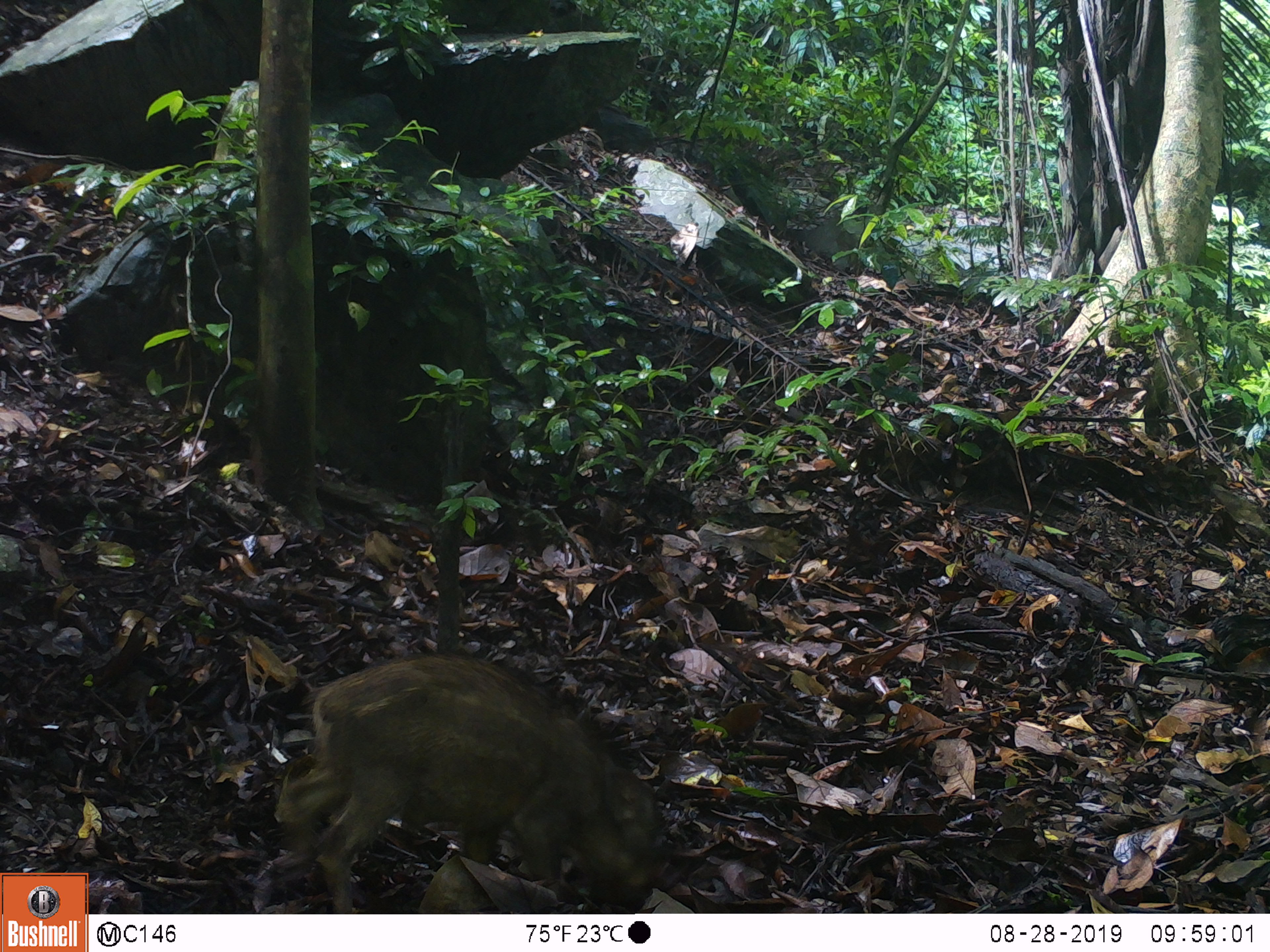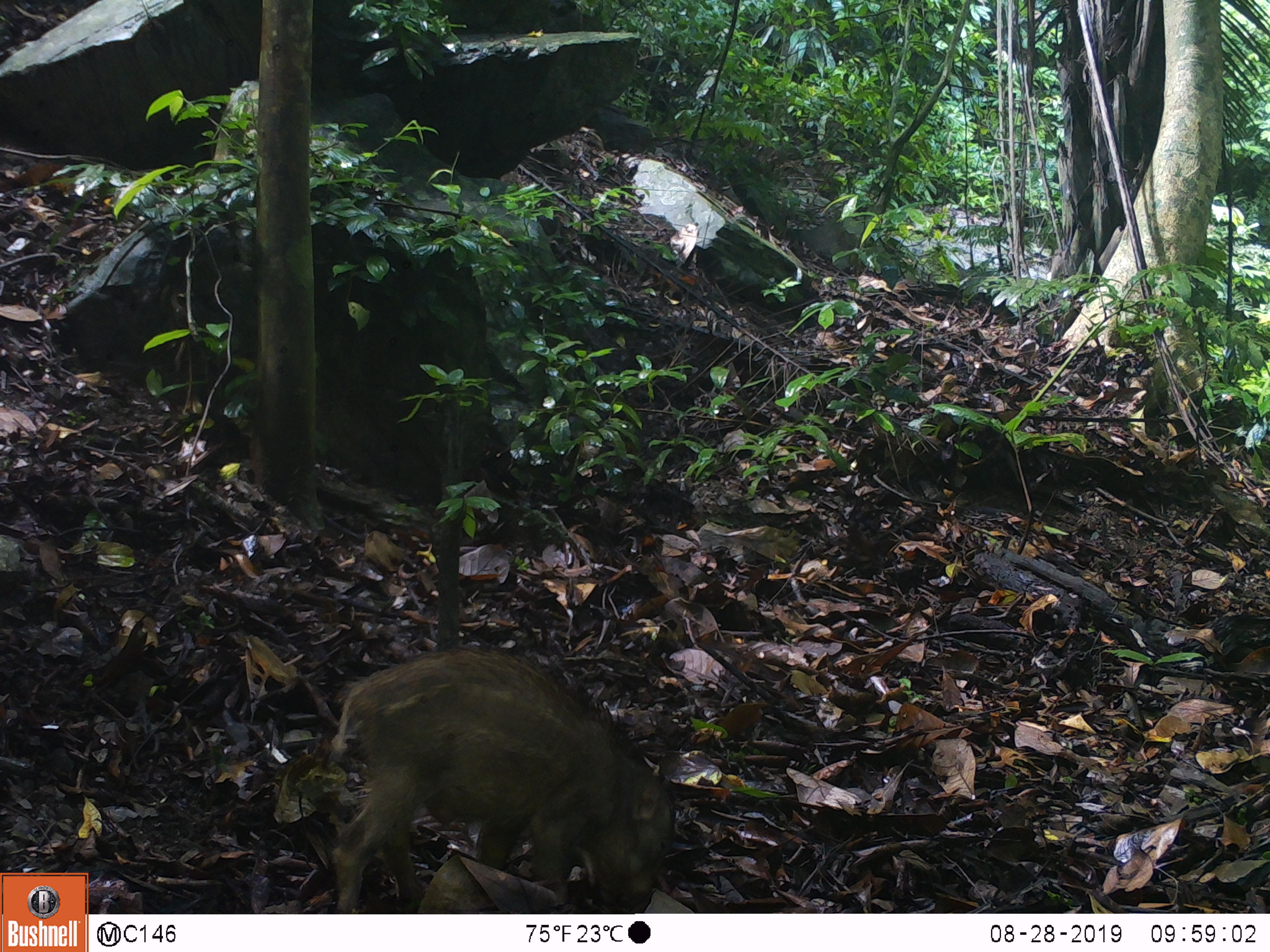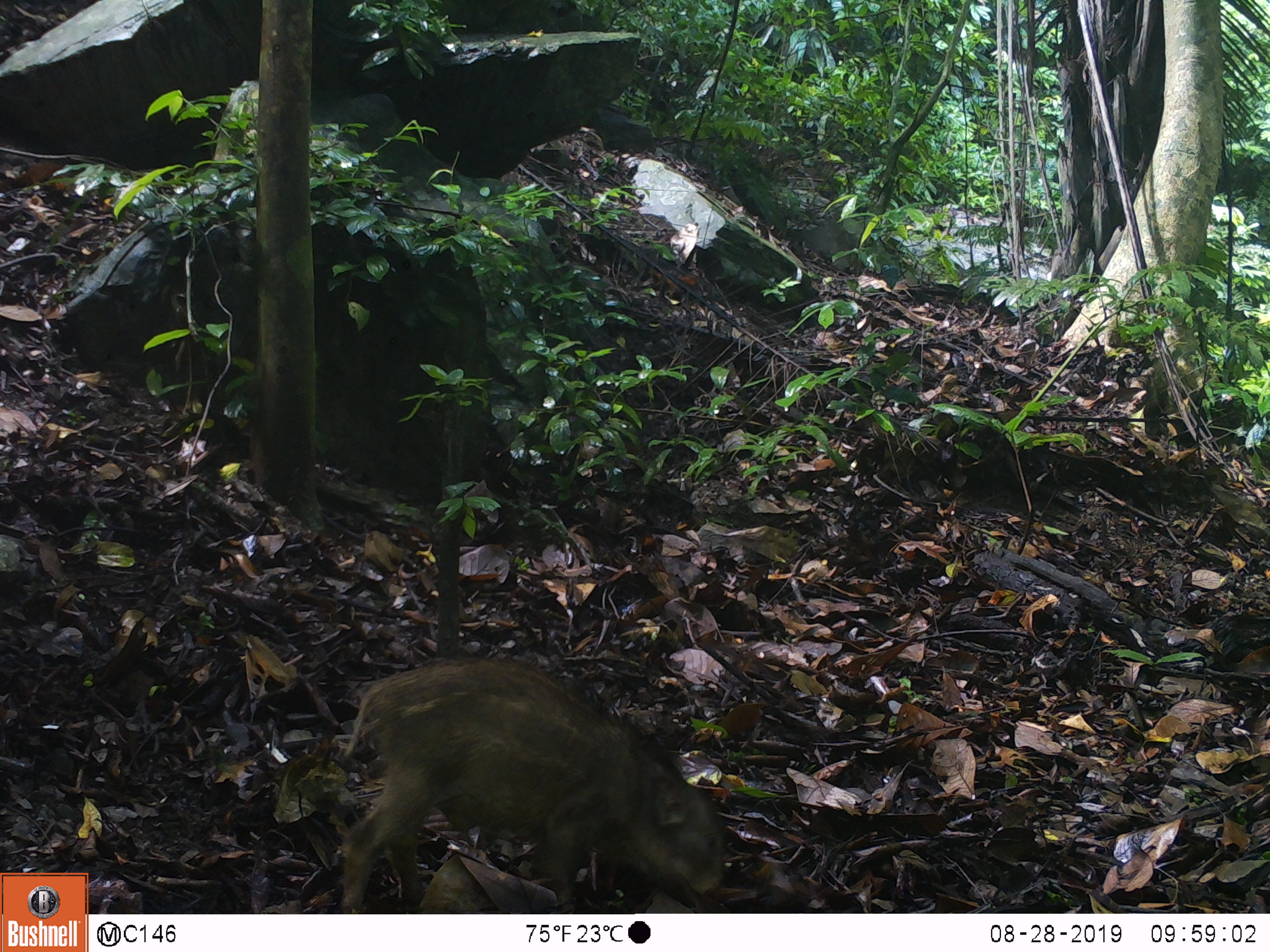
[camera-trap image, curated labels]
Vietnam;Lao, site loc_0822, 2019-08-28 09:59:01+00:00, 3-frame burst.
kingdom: Animalia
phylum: Chordata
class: Mammalia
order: Artiodactyla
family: Suidae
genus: Sus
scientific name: Sus scrofa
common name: eurasian wild pig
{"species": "eurasian wild pig (Sus scrofa)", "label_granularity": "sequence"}